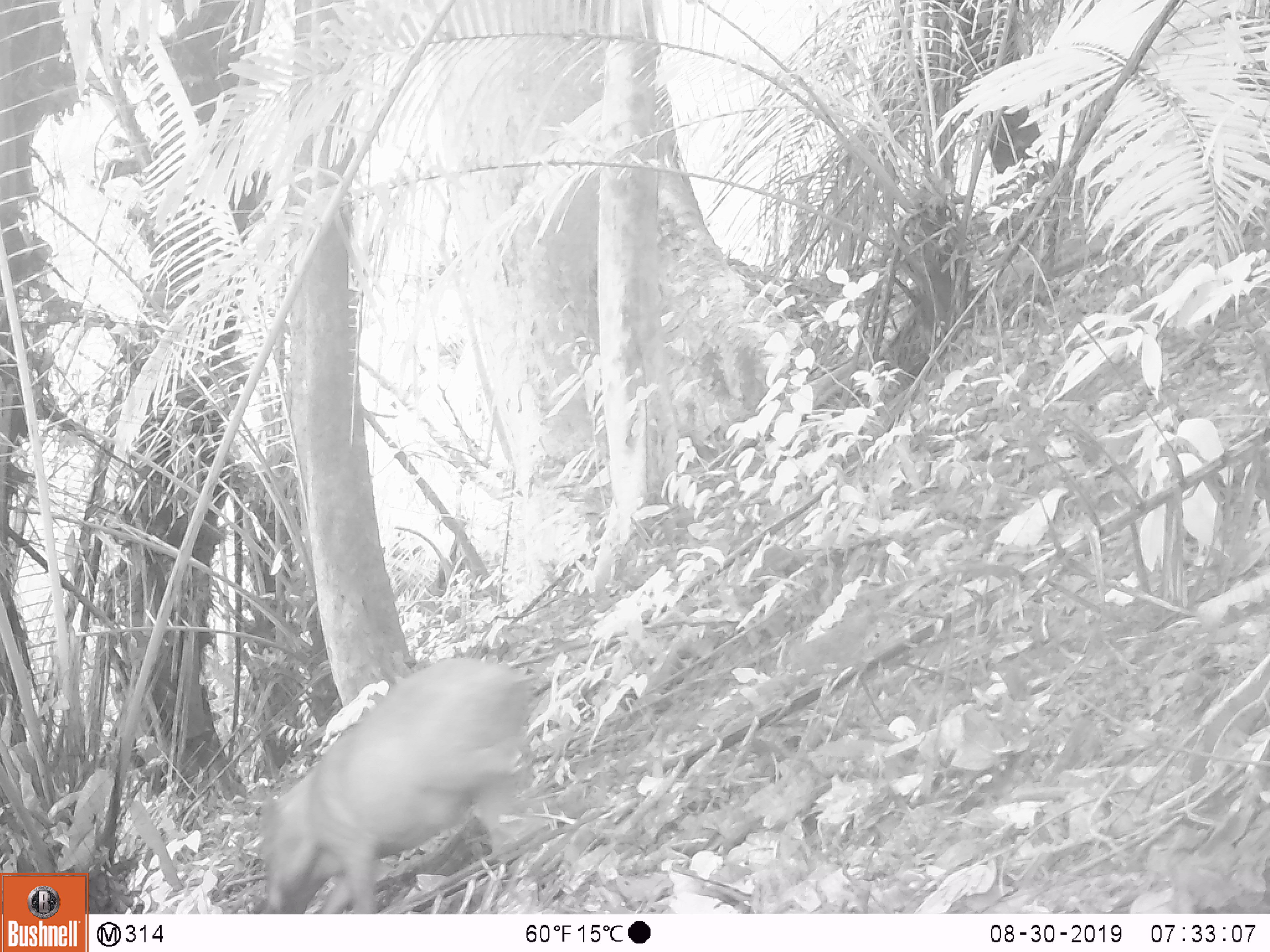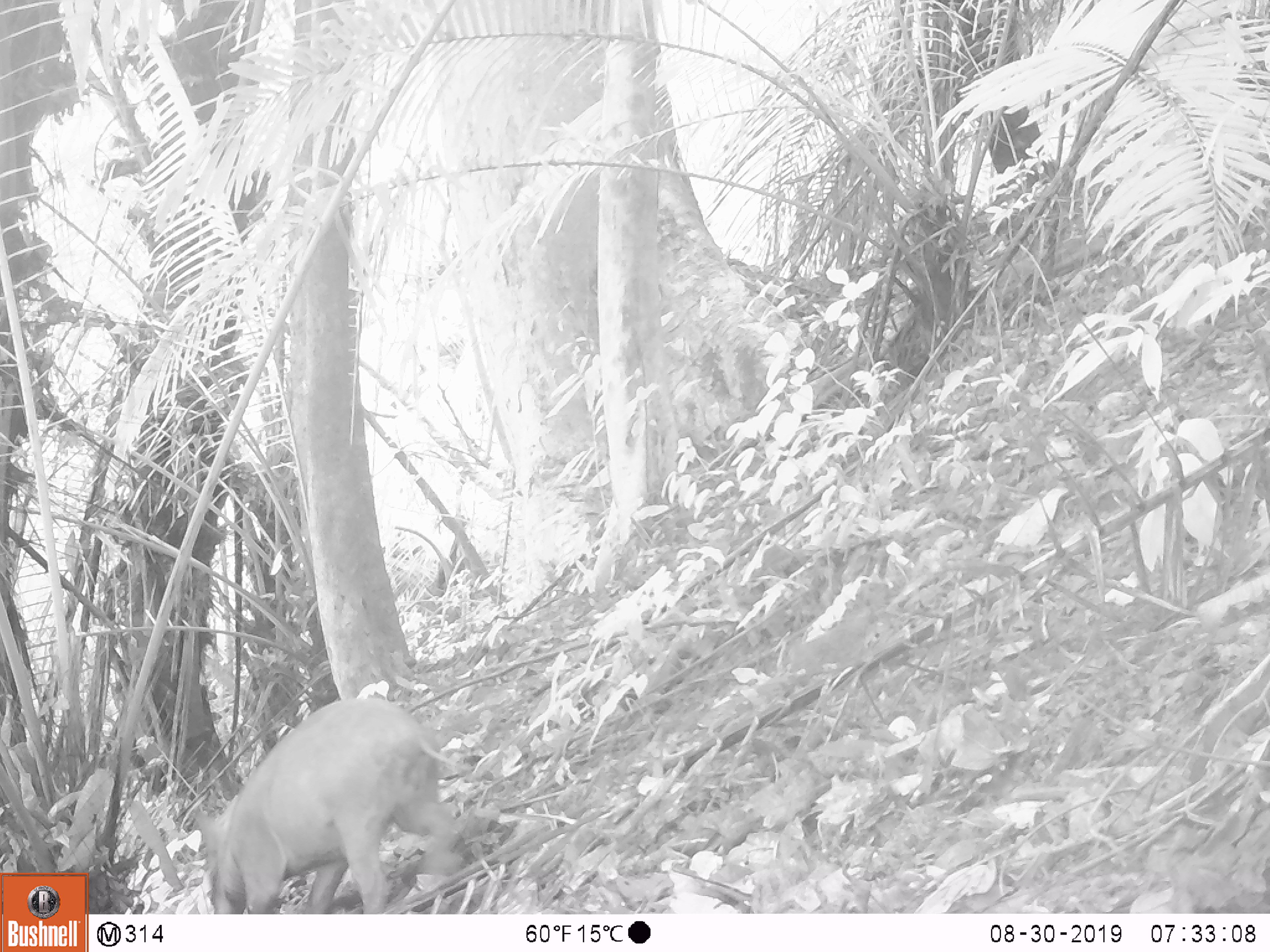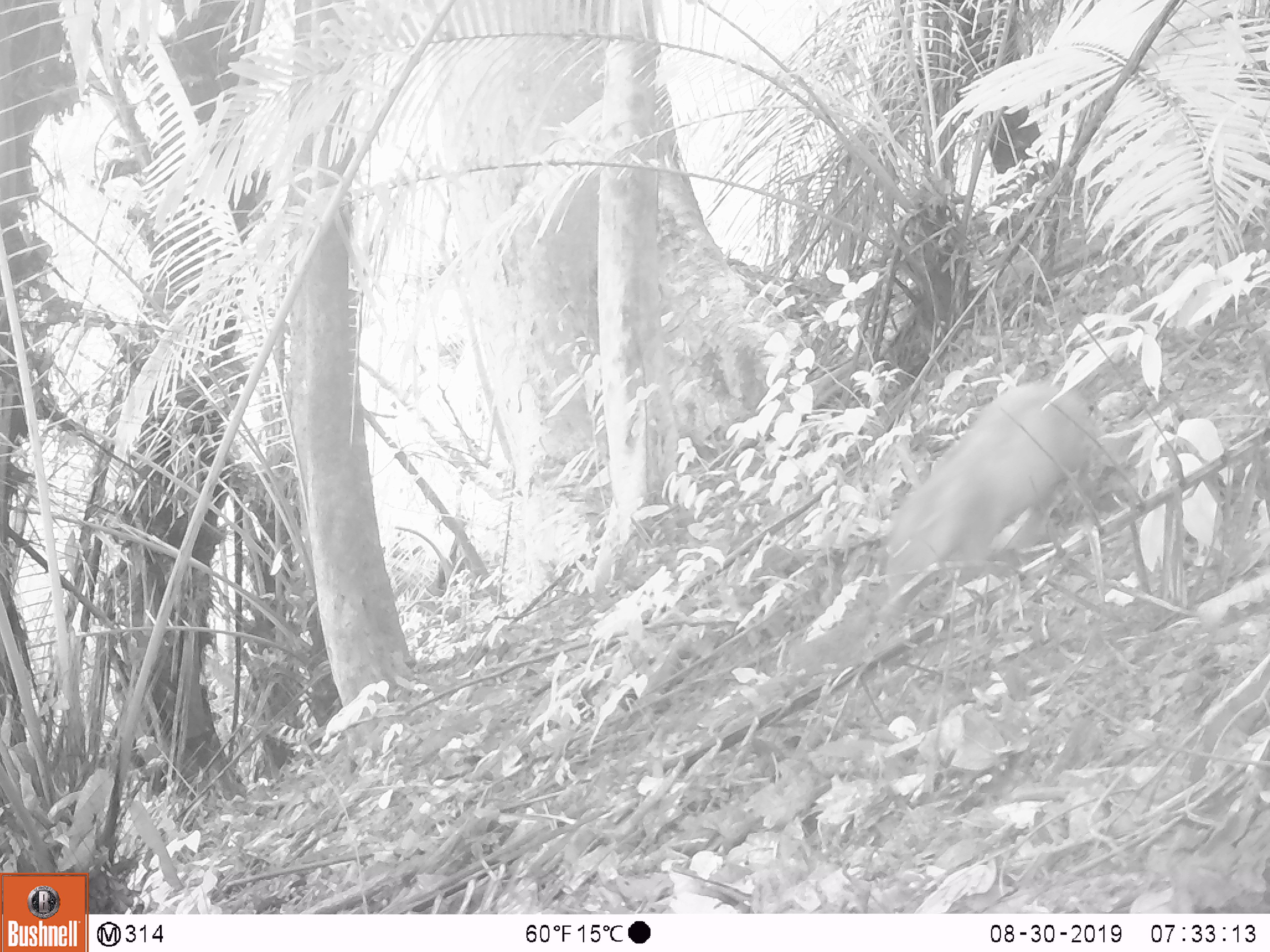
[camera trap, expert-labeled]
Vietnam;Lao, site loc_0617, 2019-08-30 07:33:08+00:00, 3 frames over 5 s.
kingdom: Animalia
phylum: Chordata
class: Mammalia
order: Artiodactyla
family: Suidae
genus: Sus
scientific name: Sus scrofa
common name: eurasian wild pig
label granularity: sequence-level